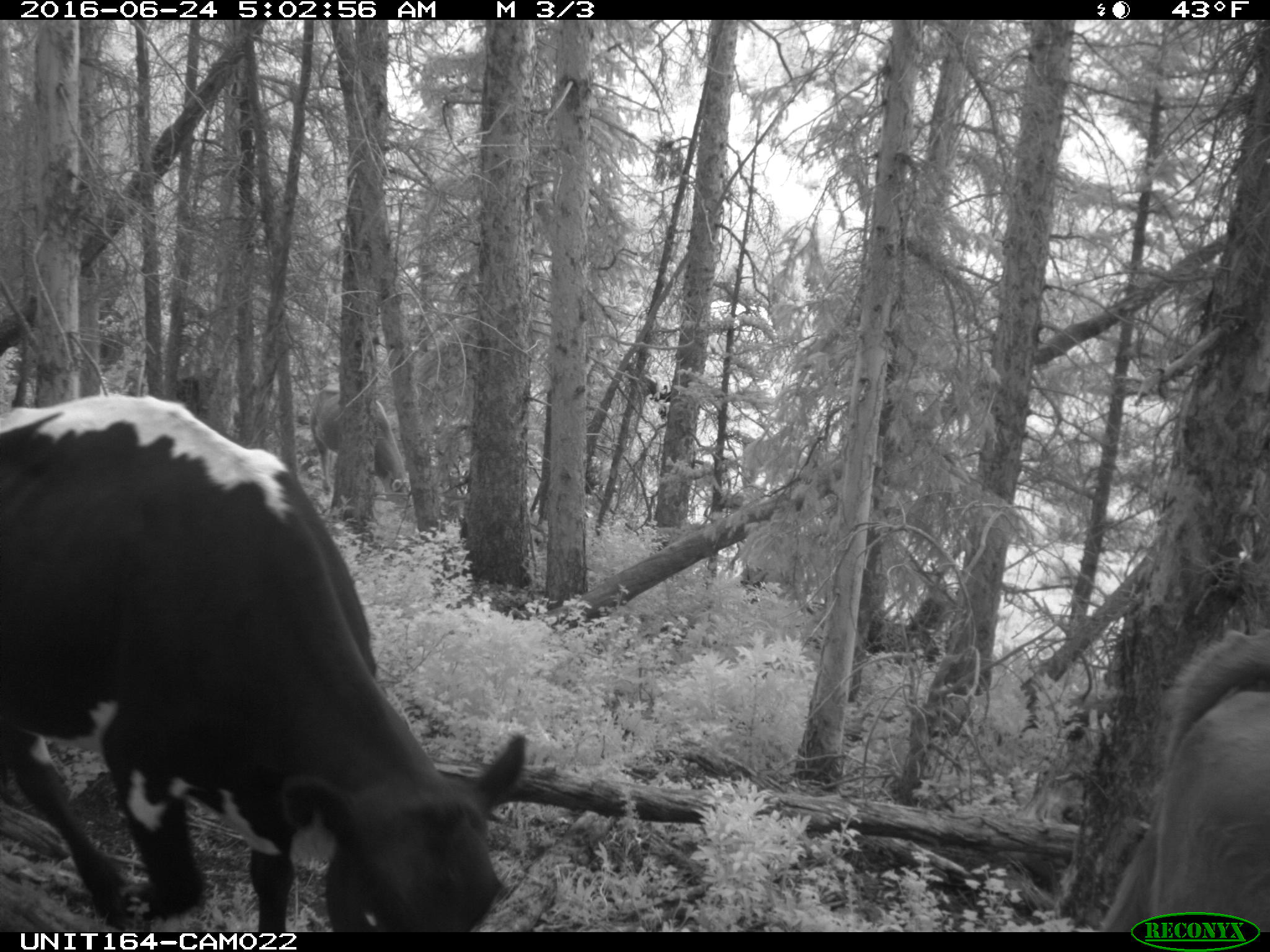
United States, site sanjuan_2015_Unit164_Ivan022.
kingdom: Animalia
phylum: Chordata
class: Mammalia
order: Artiodactyla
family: Bovidae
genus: Bos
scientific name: Bos taurus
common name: domestic cow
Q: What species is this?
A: Bos taurus (domestic cow).